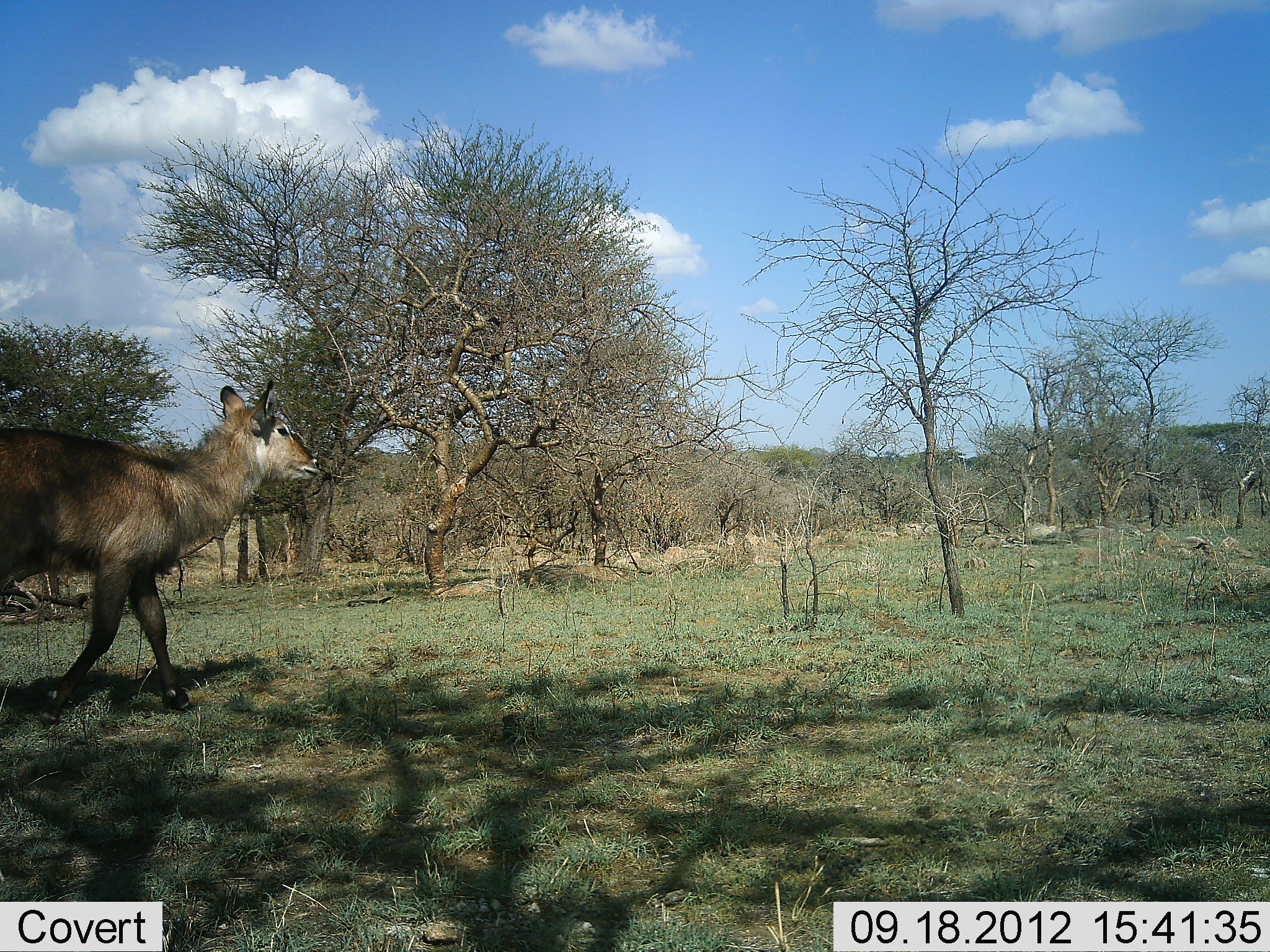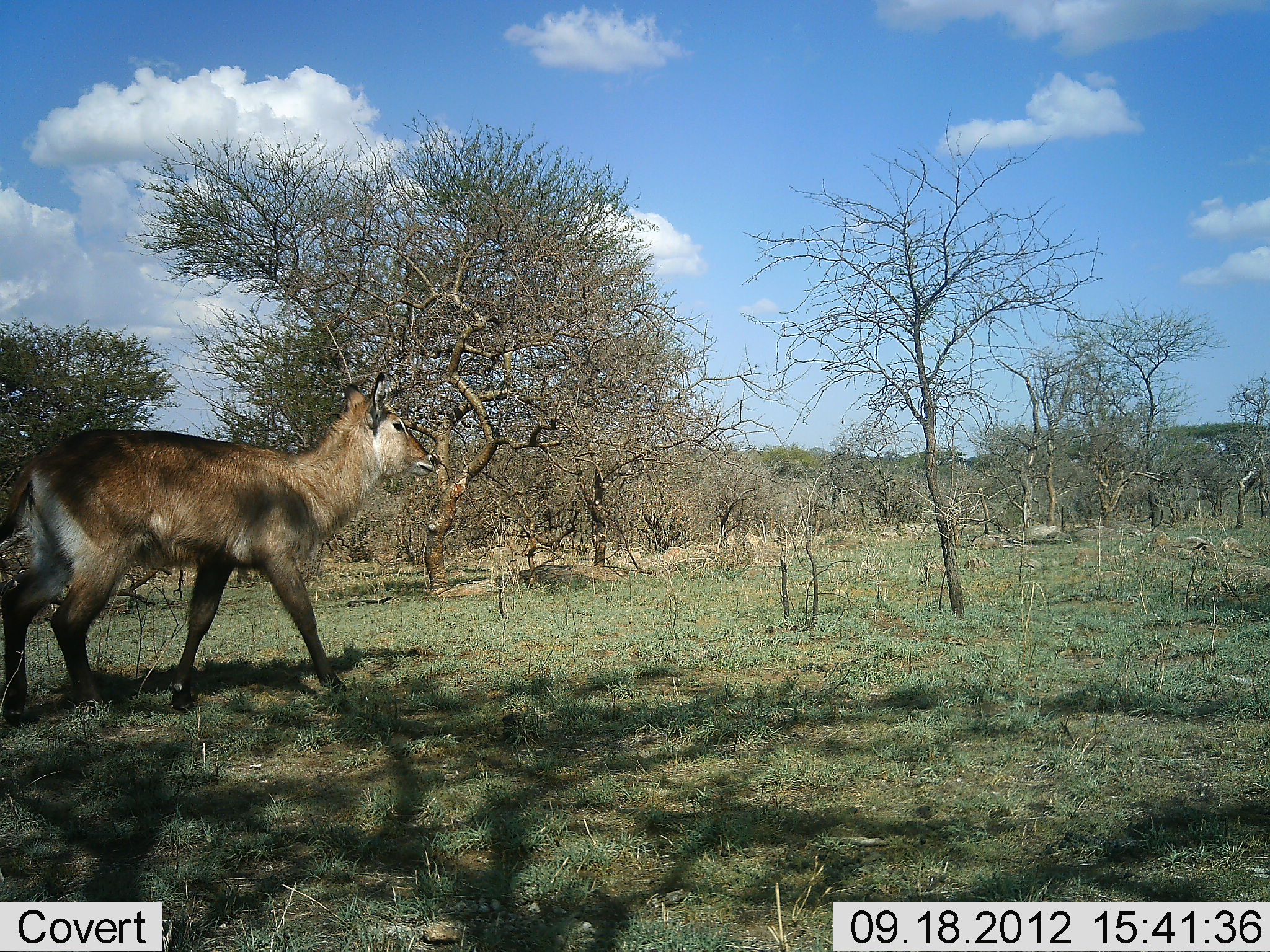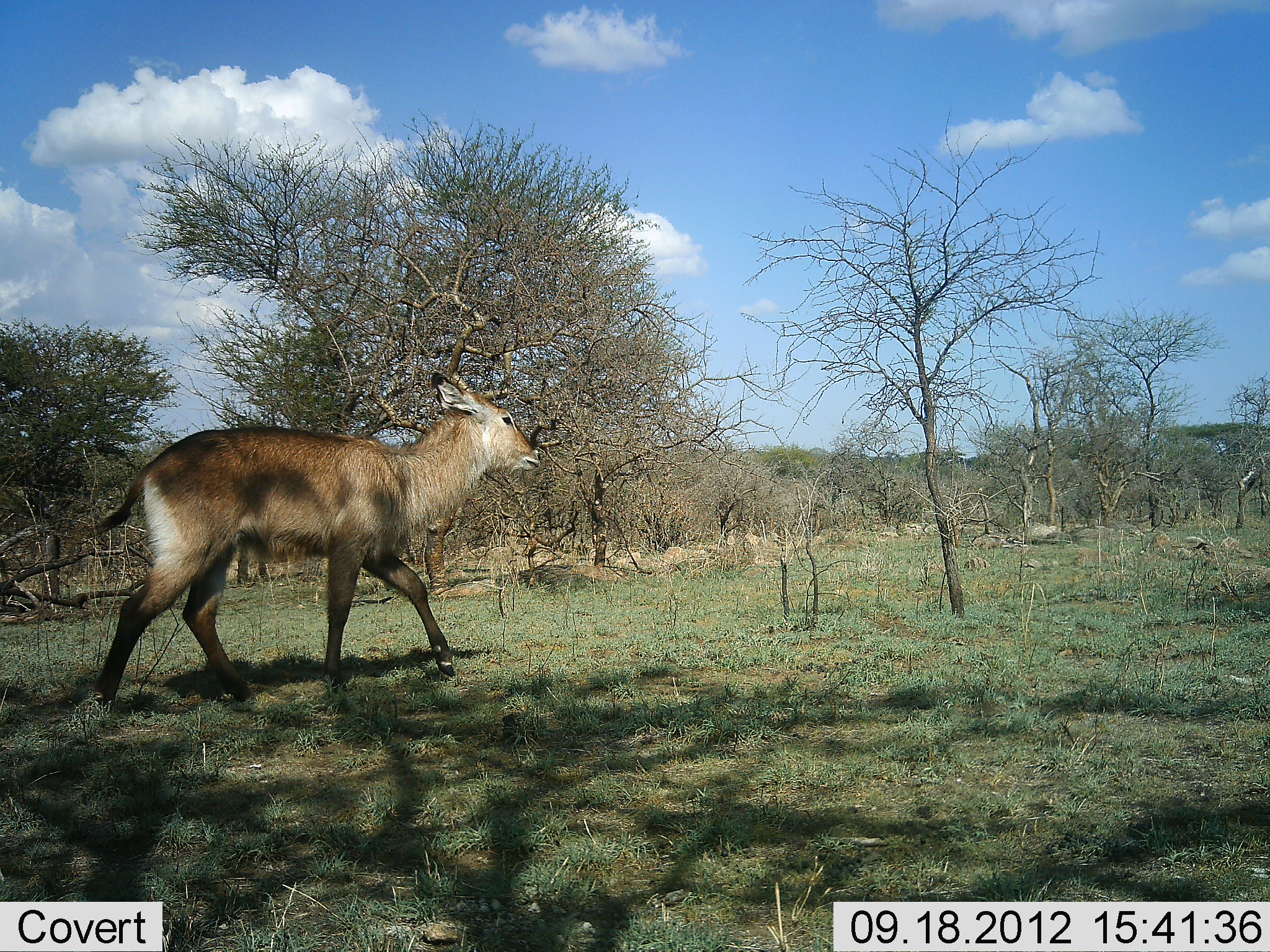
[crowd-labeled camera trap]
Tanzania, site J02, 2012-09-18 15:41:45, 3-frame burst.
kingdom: Animalia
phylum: Chordata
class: Mammalia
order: Artiodactyla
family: Bovidae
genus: Kobus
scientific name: Kobus ellipsiprymnus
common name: waterbuck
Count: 1.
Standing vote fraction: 0%.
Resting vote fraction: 0%.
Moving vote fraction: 100%.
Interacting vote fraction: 0%.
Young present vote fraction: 10%.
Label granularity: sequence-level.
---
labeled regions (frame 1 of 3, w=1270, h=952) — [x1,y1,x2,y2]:
animal: [2,382,318,629]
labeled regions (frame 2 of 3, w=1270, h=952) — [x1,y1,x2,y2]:
animal: [0,375,444,633]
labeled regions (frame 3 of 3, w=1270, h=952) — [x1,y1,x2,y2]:
animal: [18,372,546,589]